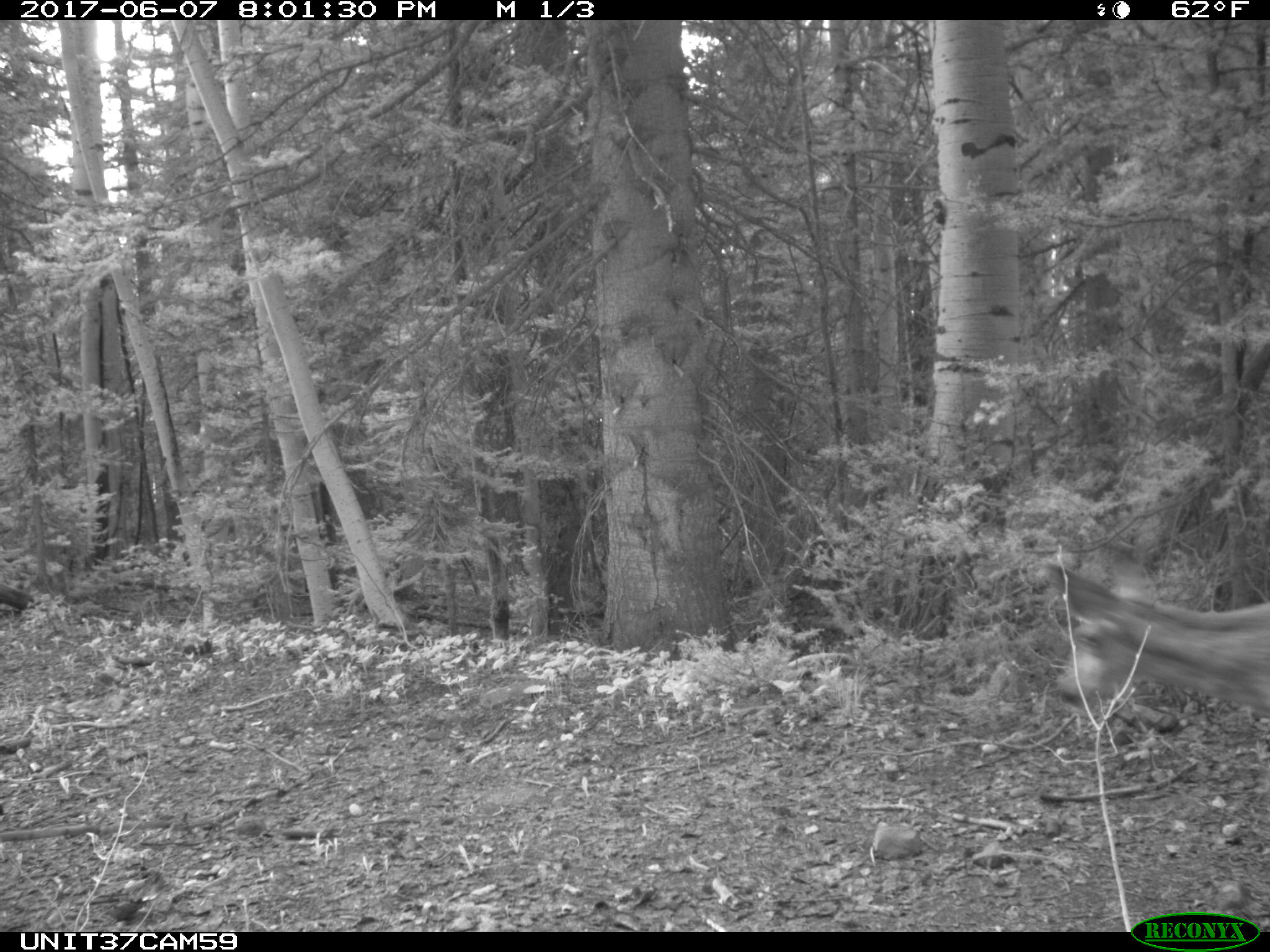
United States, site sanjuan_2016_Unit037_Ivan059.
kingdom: Animalia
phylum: Chordata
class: Mammalia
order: Artiodactyla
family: Cervidae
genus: Odocoileus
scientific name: Odocoileus hemionus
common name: mule deer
Odocoileus hemionus (mule deer).